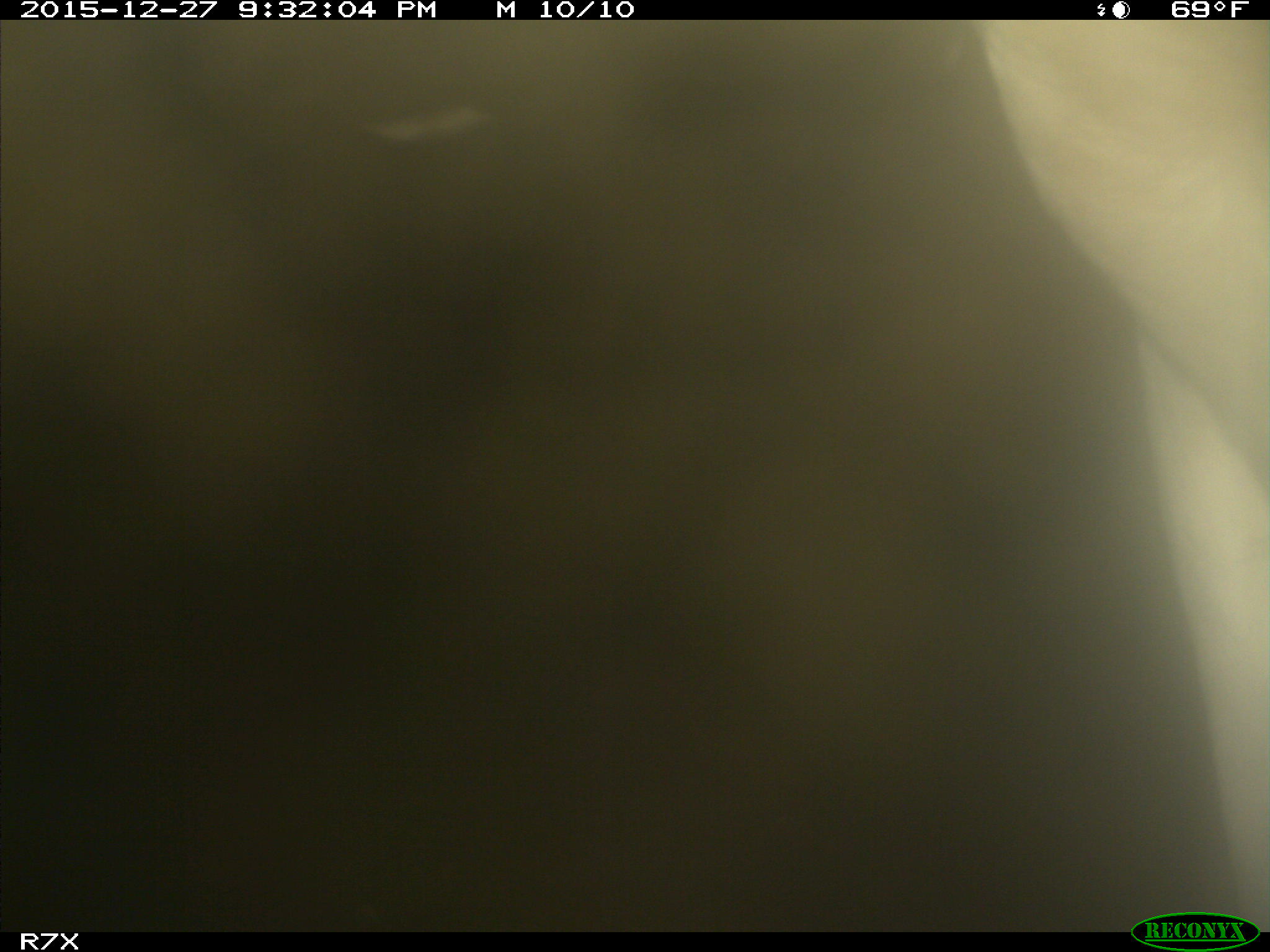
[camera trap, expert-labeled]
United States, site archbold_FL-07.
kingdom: Animalia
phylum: Chordata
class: Mammalia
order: Artiodactyla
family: Bovidae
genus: Bos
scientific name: Bos taurus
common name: domestic cow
Bos taurus (domestic cow).